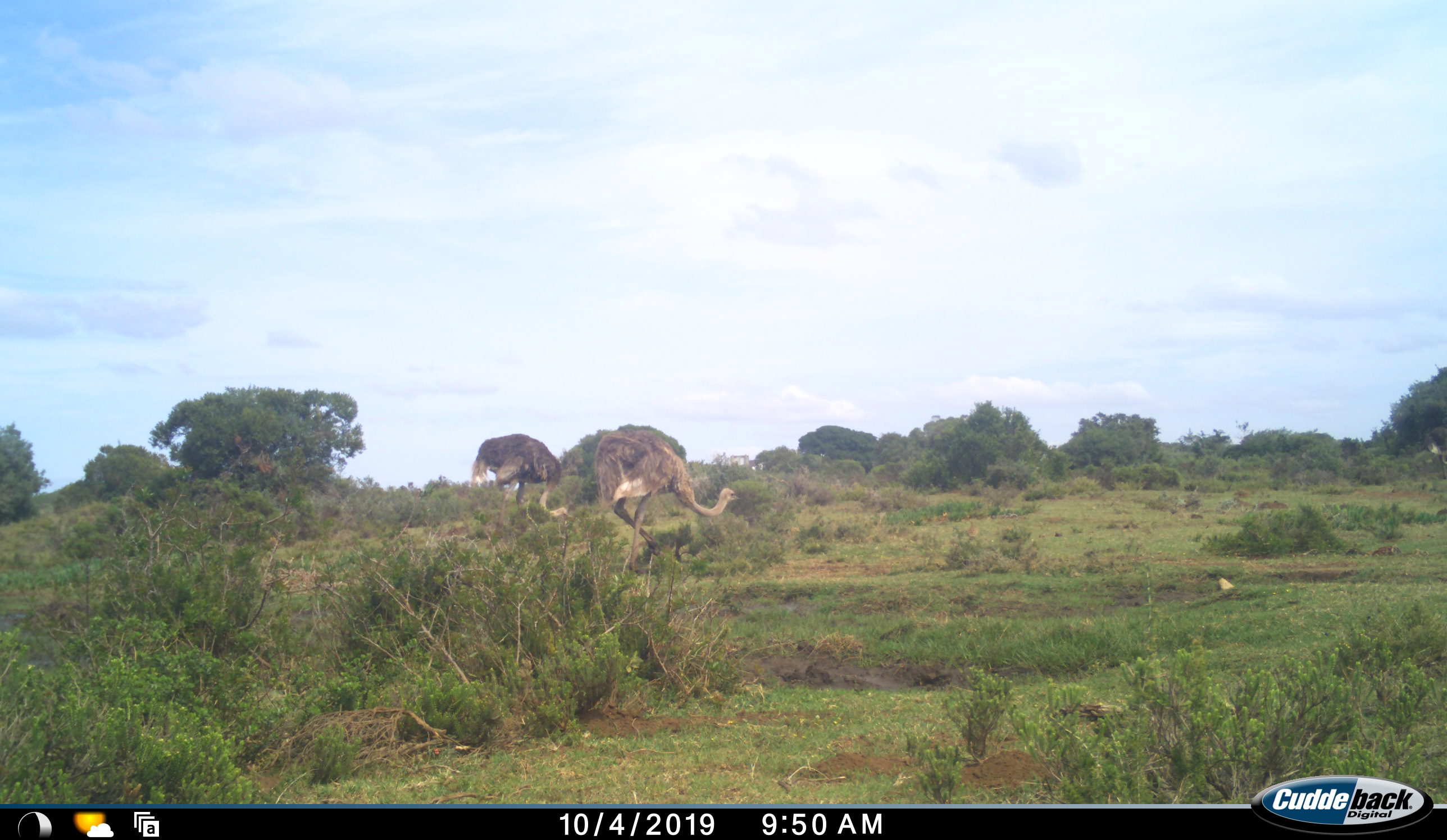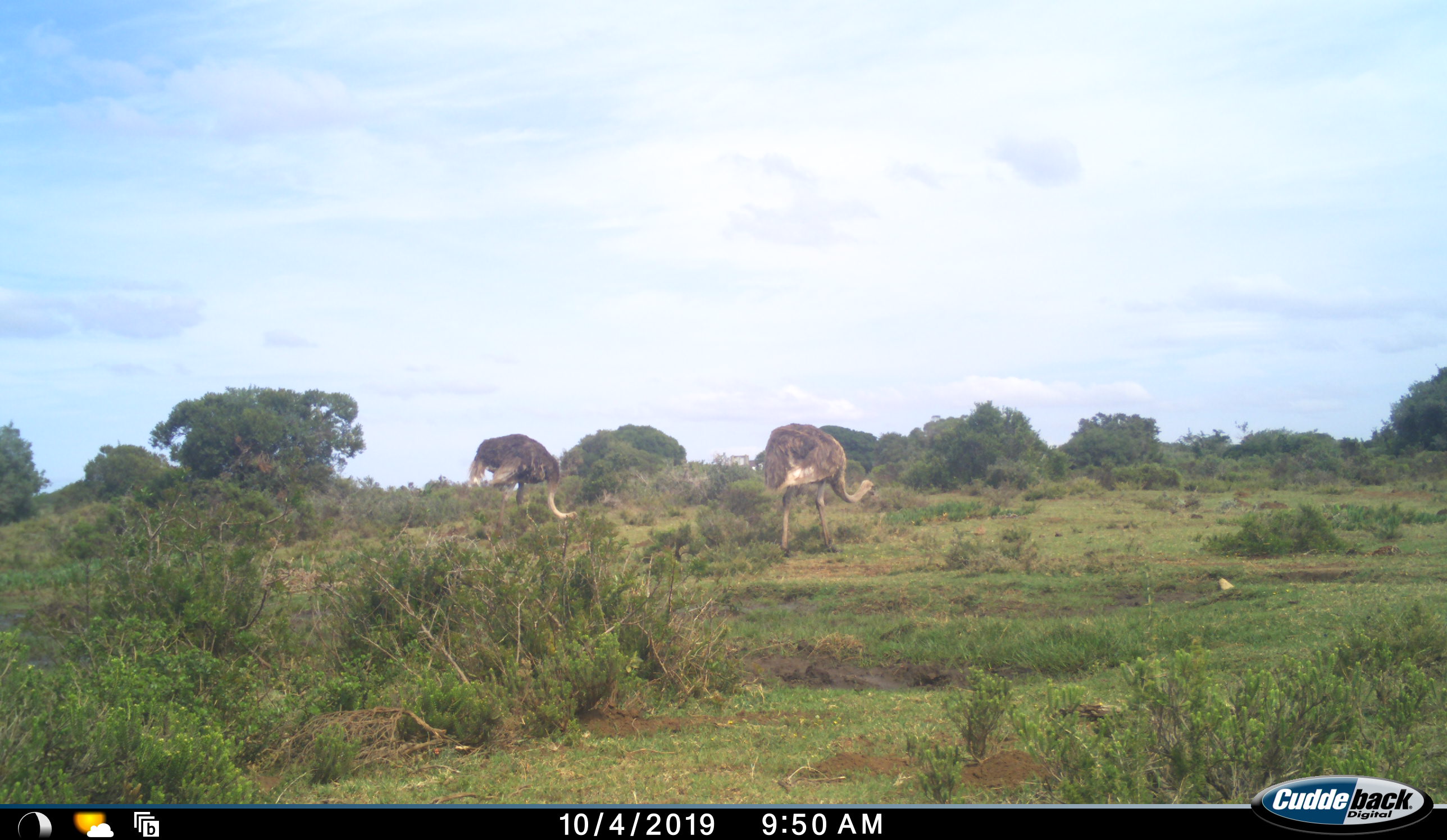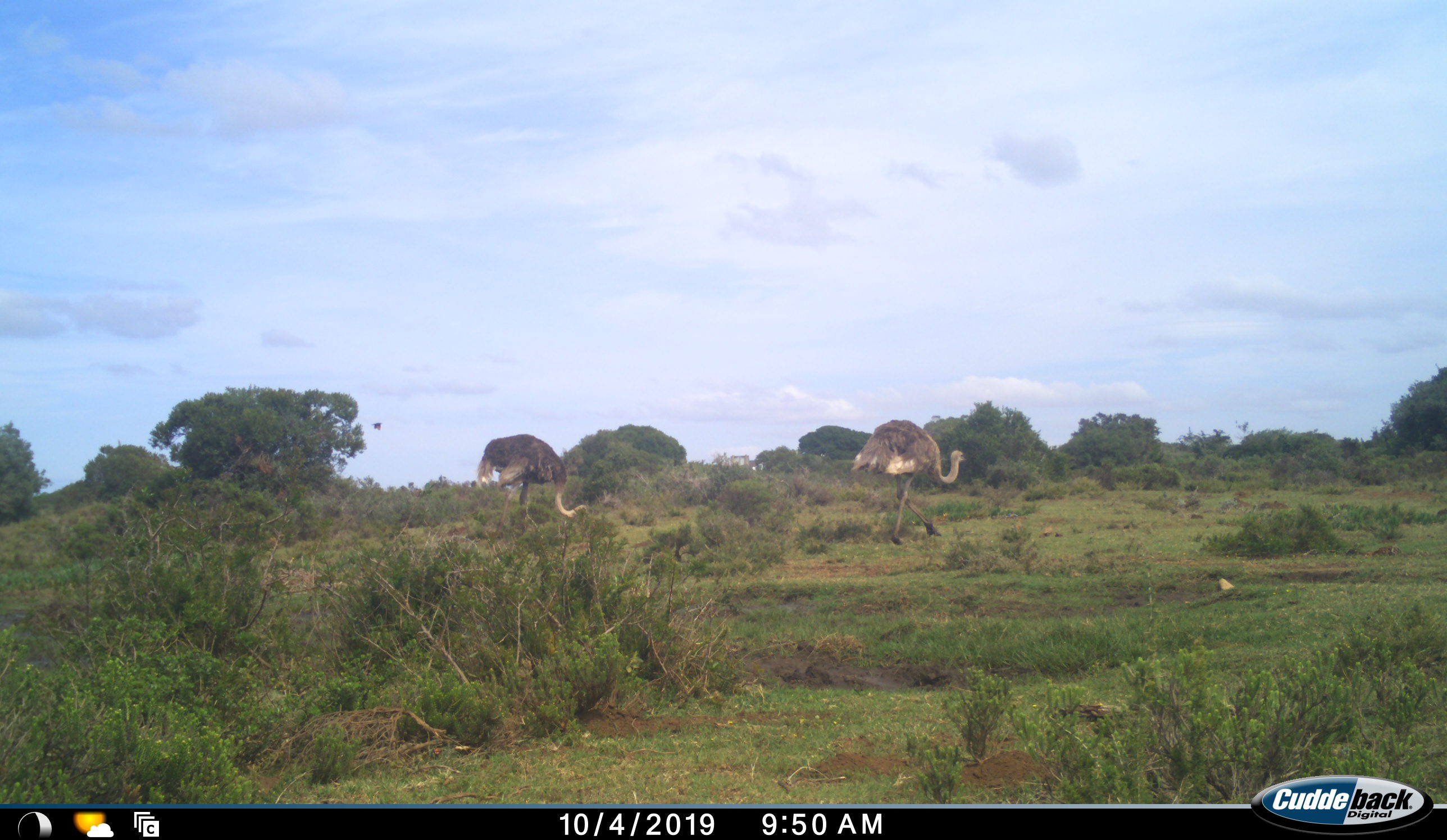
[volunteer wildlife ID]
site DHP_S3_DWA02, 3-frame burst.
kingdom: Animalia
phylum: Chordata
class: Aves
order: Struthioniformes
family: Struthionidae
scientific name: Struthionidae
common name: ostrich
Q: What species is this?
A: Ostrich (Struthionidae).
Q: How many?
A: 2.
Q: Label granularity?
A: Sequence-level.